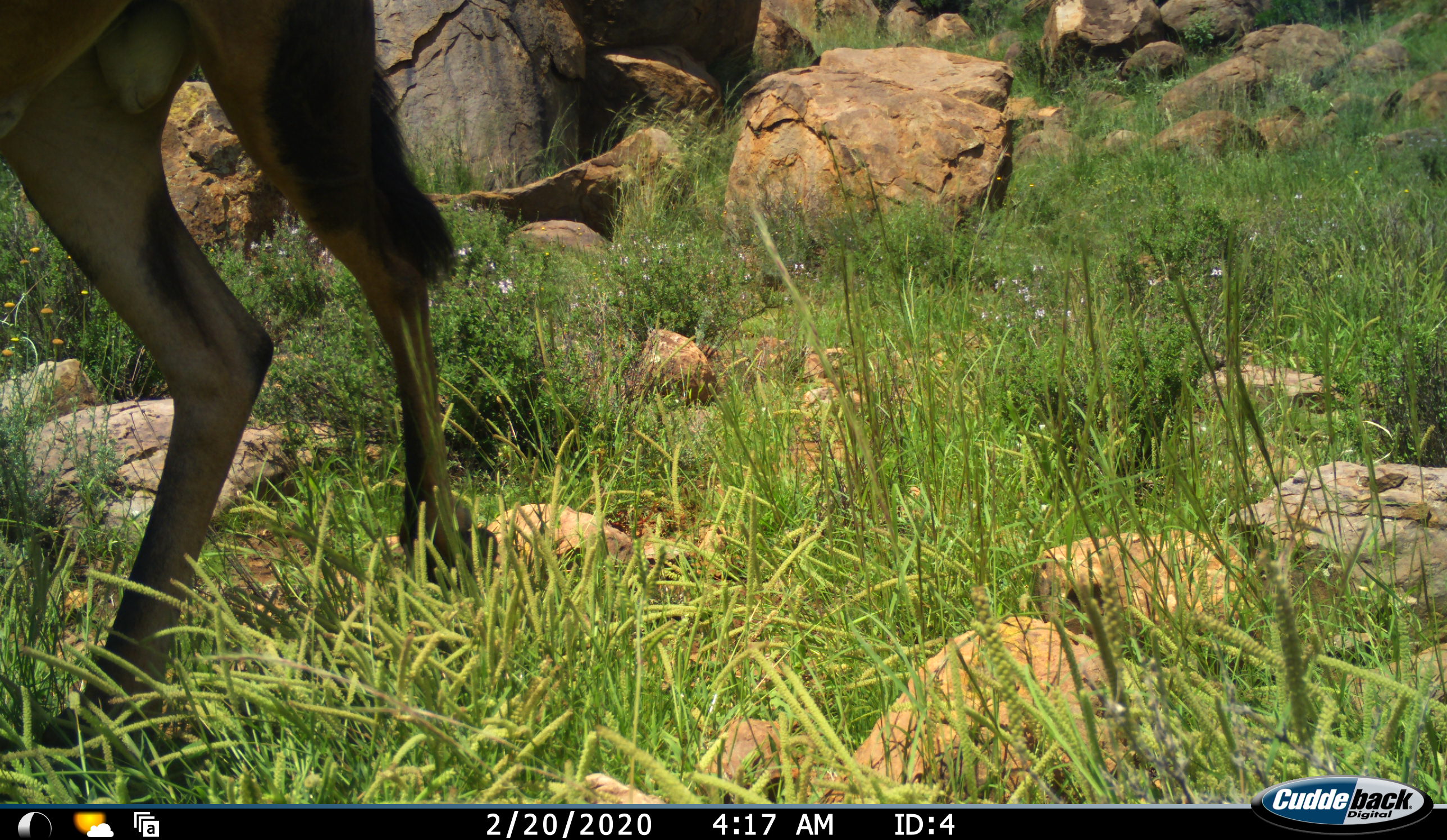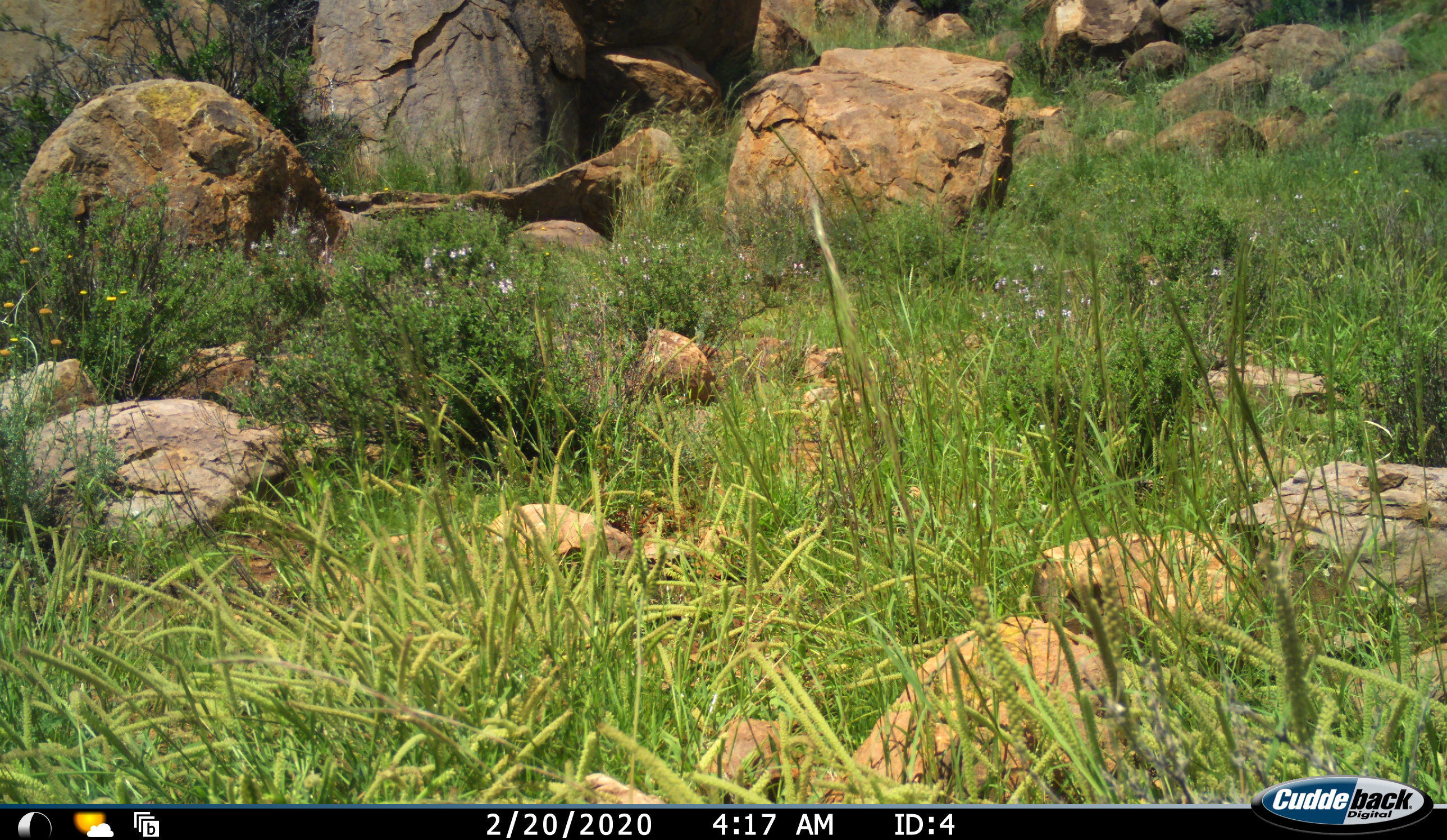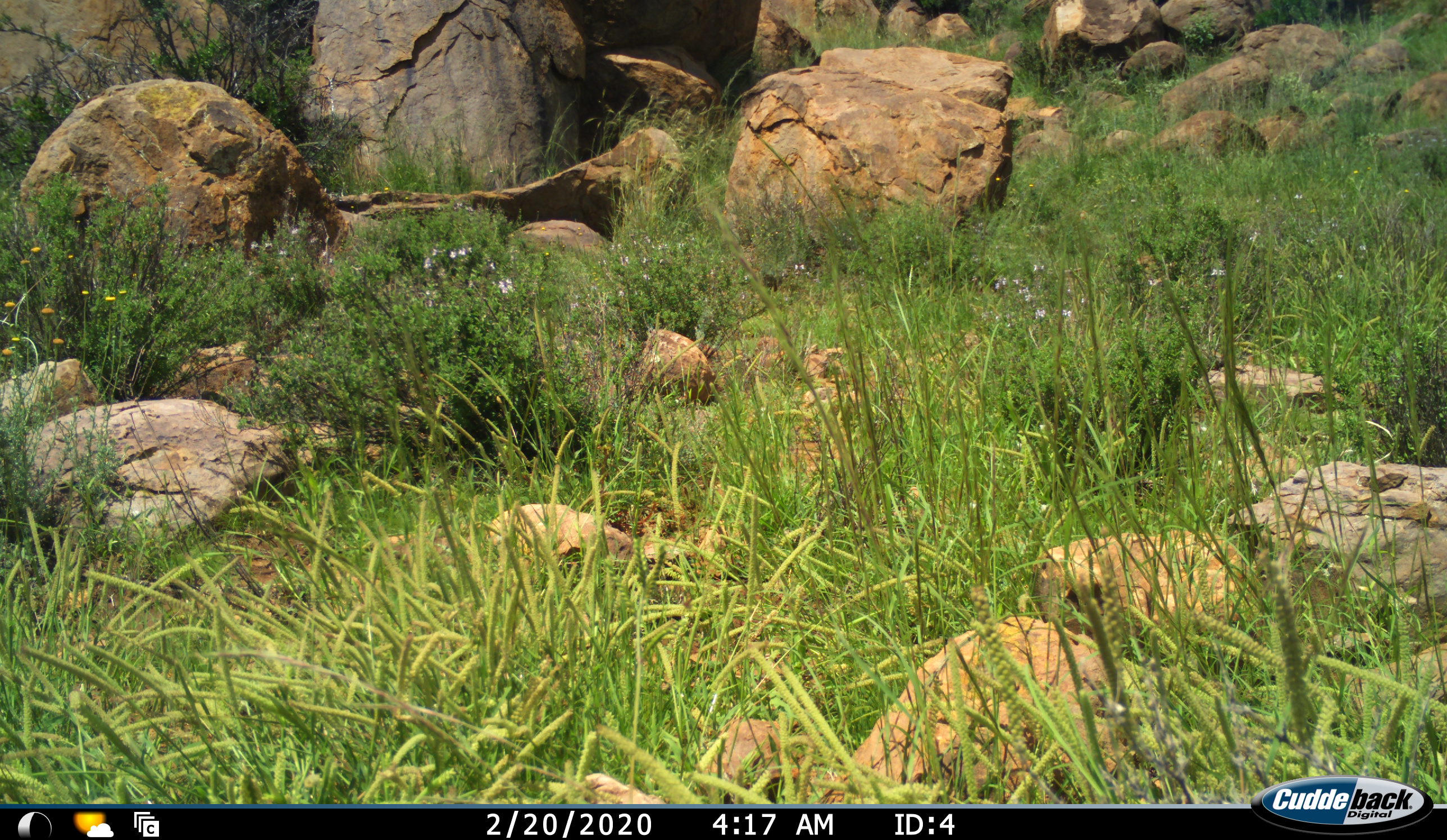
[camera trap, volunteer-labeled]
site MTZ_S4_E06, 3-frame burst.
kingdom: Animalia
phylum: Chordata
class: Mammalia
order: Artiodactyla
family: Bovidae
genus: Alcelaphus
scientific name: Alcelaphus buselaphus caama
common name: red hartebeest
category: hartebeestred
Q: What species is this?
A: Hartebeestred (red hartebeest) (Alcelaphus buselaphus caama).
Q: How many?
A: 1.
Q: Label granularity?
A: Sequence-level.